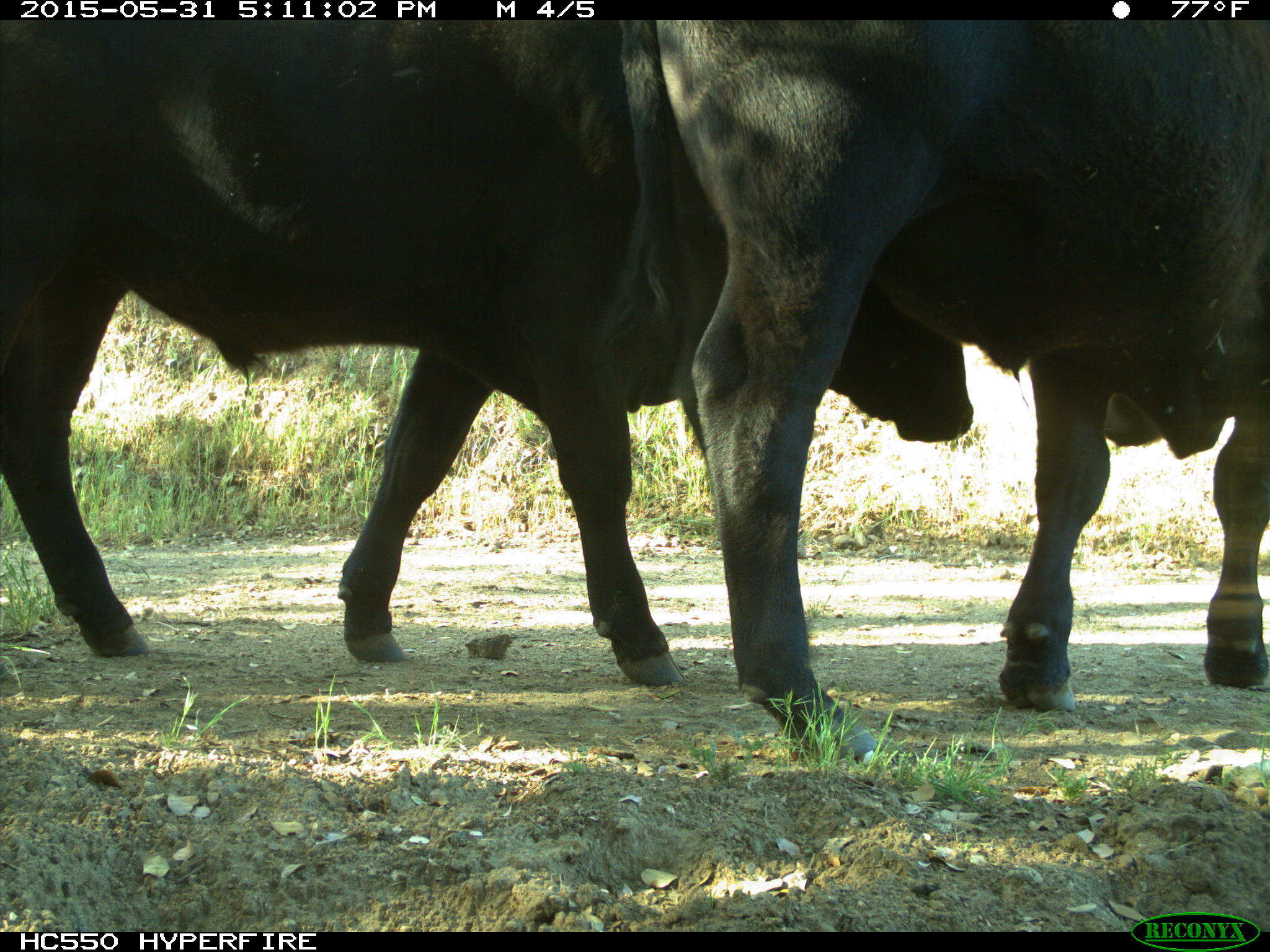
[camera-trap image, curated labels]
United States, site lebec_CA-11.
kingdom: Animalia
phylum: Chordata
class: Mammalia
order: Artiodactyla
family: Bovidae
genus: Bos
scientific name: Bos taurus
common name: domestic cow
Bos taurus (domestic cow).